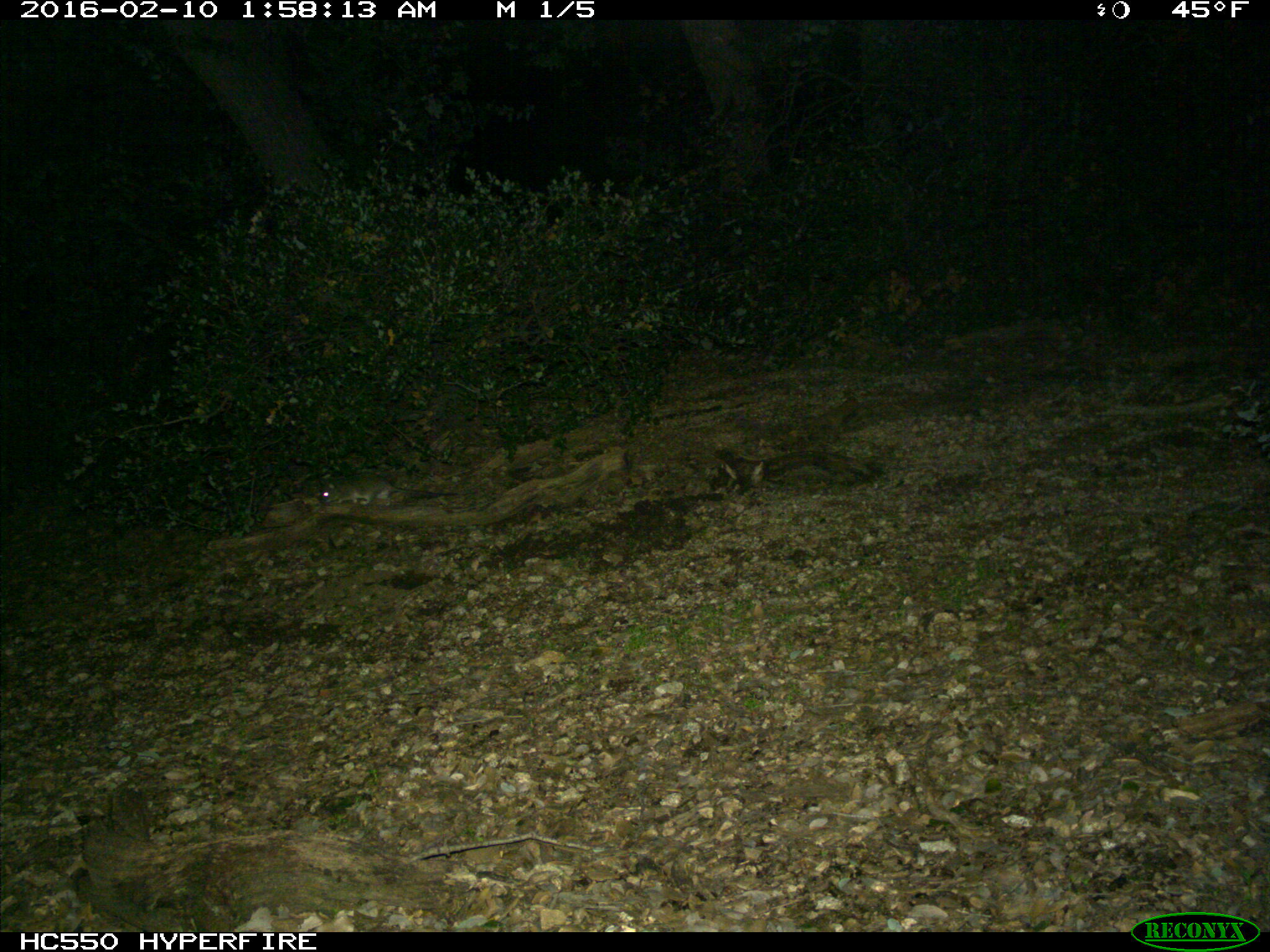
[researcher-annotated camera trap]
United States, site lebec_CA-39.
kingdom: Animalia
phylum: Chordata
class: Mammalia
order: Rodentia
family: Cricetidae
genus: Neotoma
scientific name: Neotoma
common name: pack rat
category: unidentified pack rat